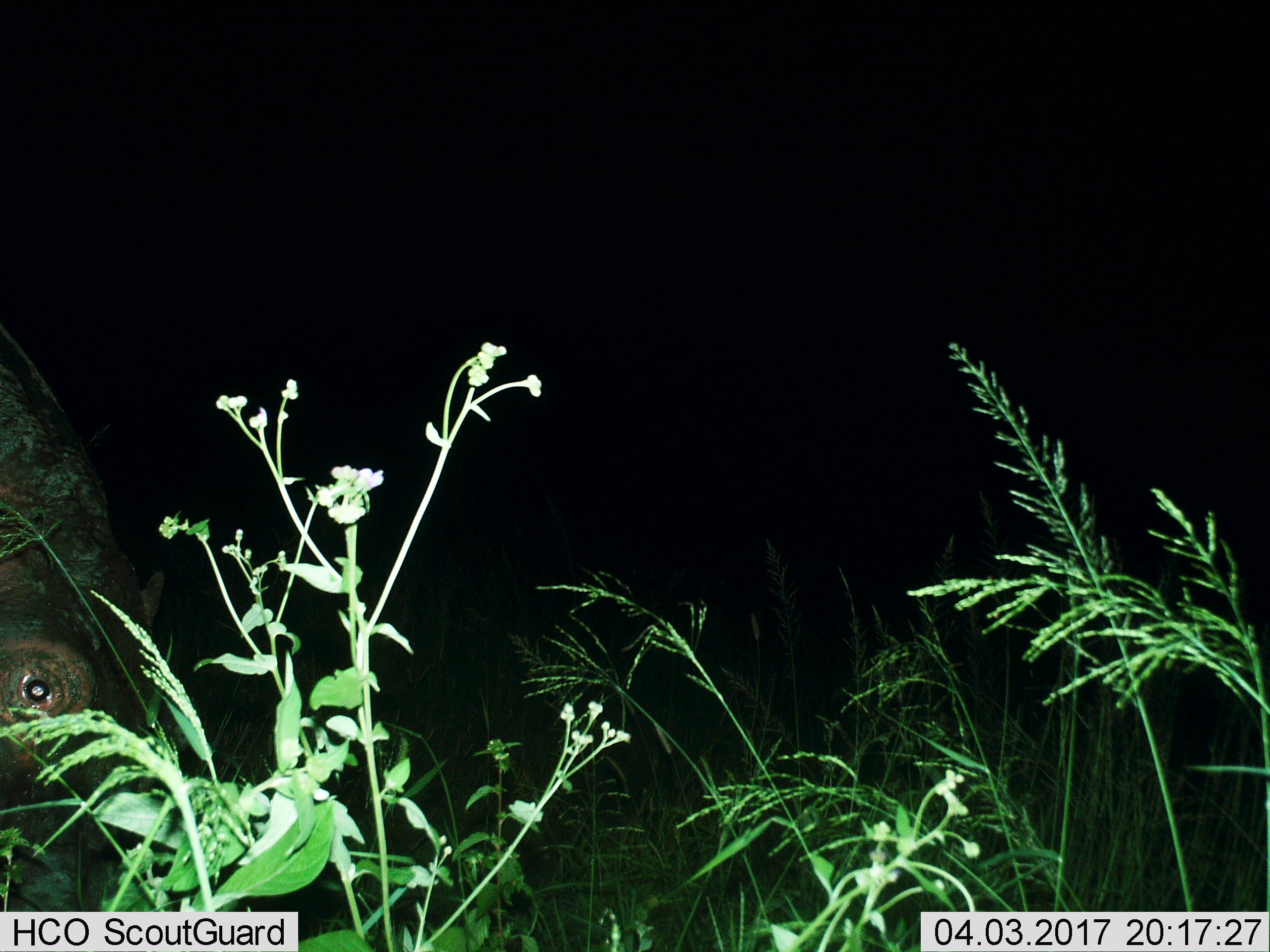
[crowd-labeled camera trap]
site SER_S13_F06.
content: unidentified animal